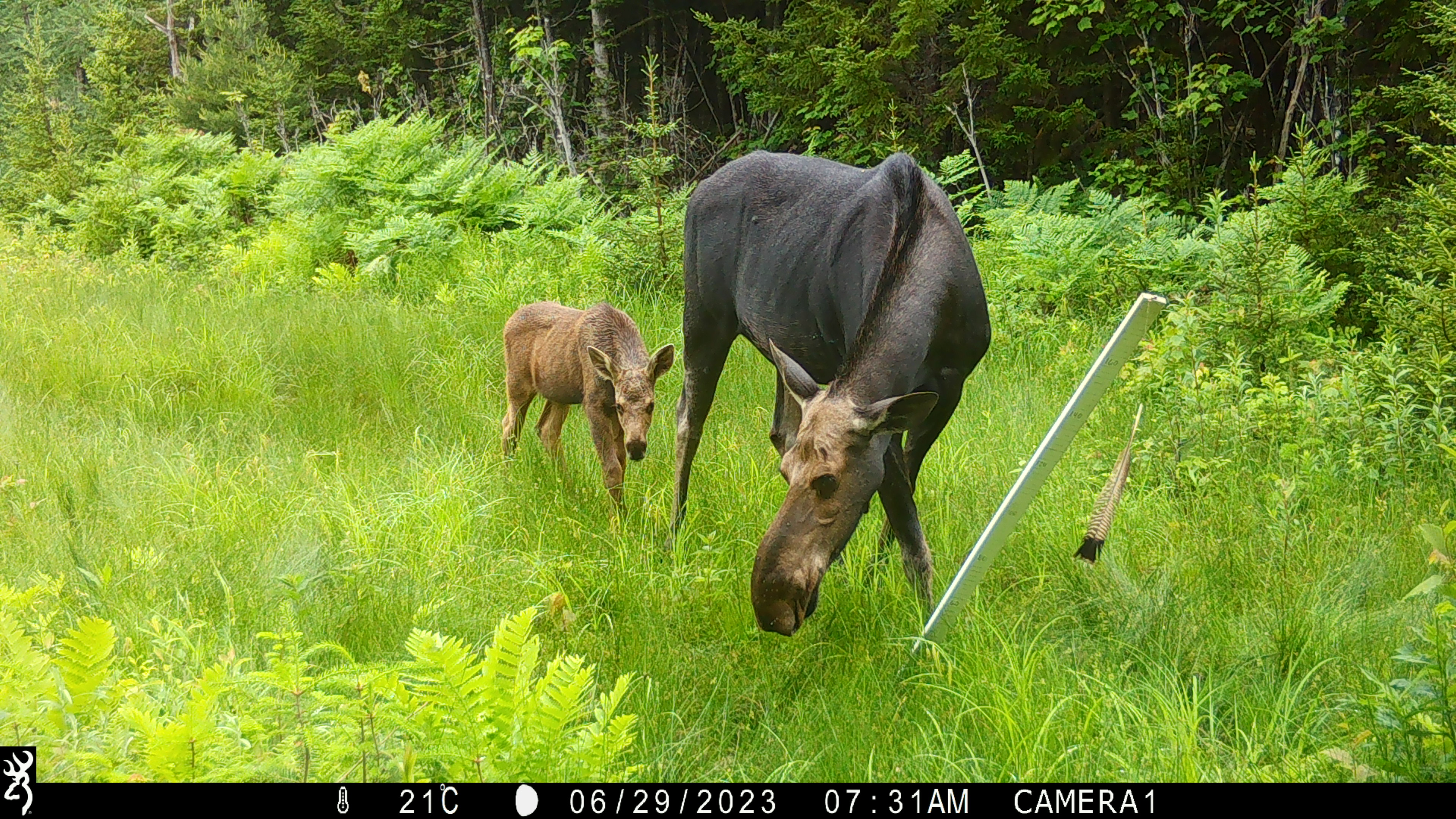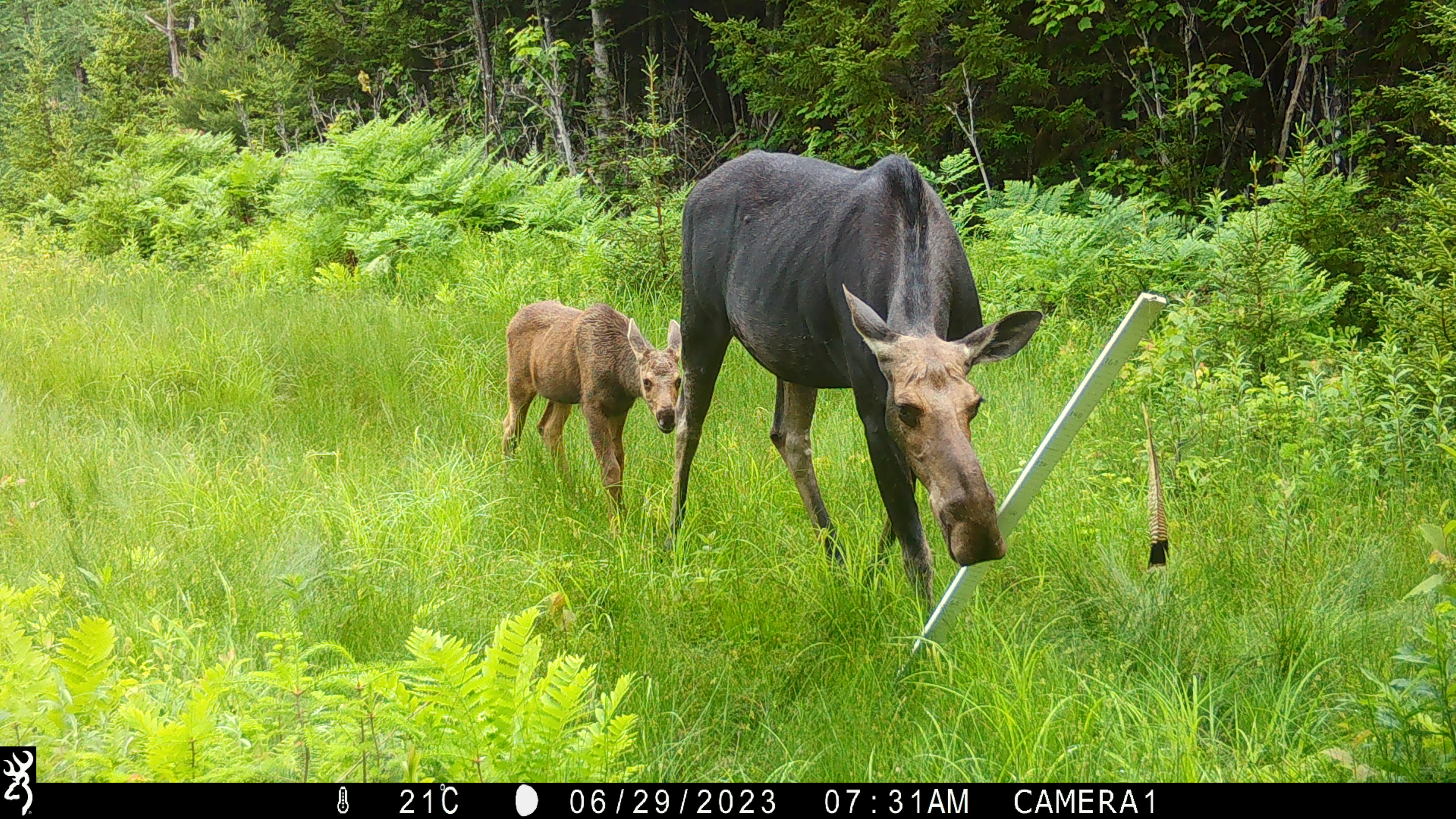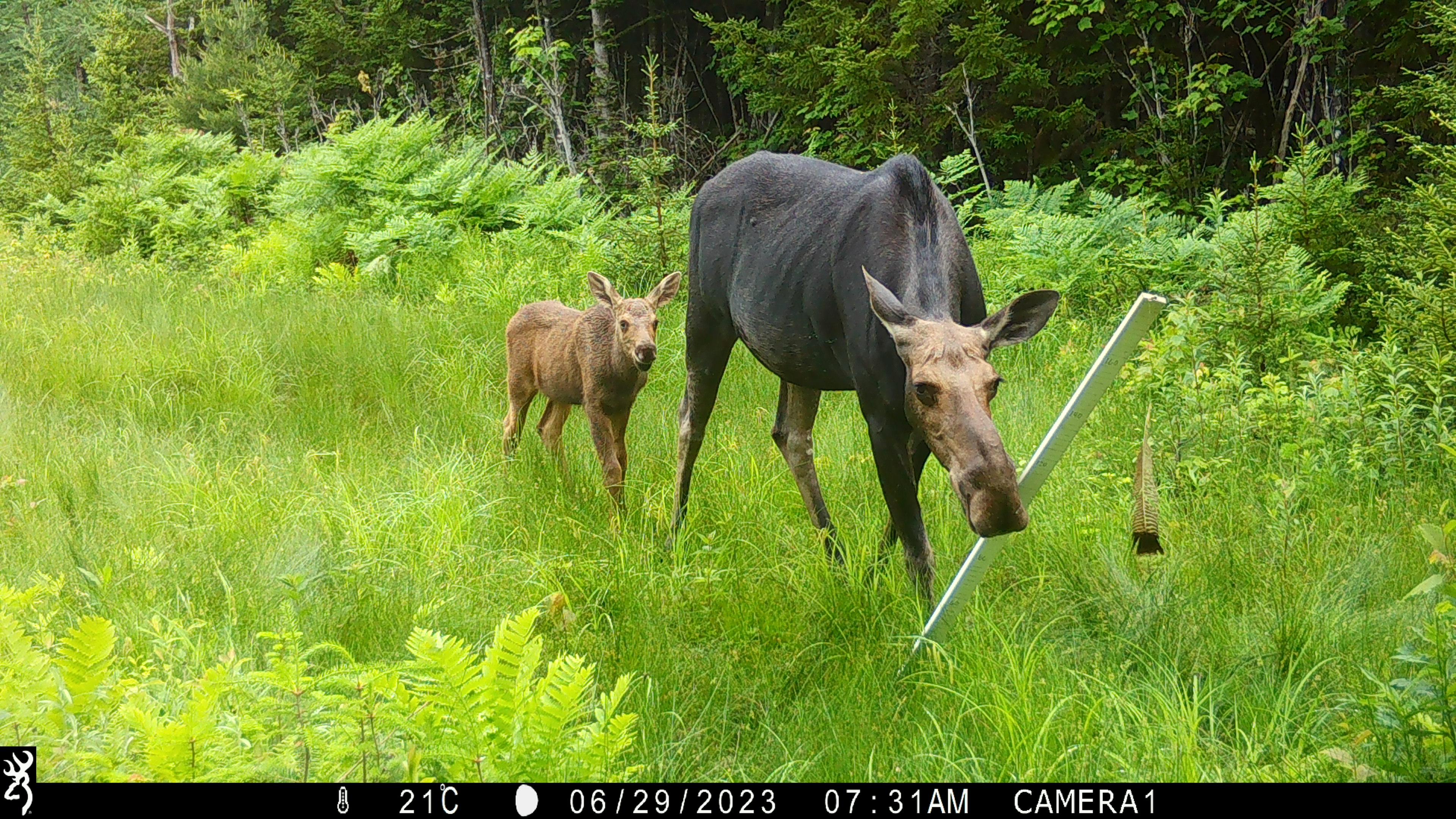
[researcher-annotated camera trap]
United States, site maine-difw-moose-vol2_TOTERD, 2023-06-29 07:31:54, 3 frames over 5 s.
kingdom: Animalia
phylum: Chordata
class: Mammalia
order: Artiodactyla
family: Cervidae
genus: Alces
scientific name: Alces alces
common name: moose